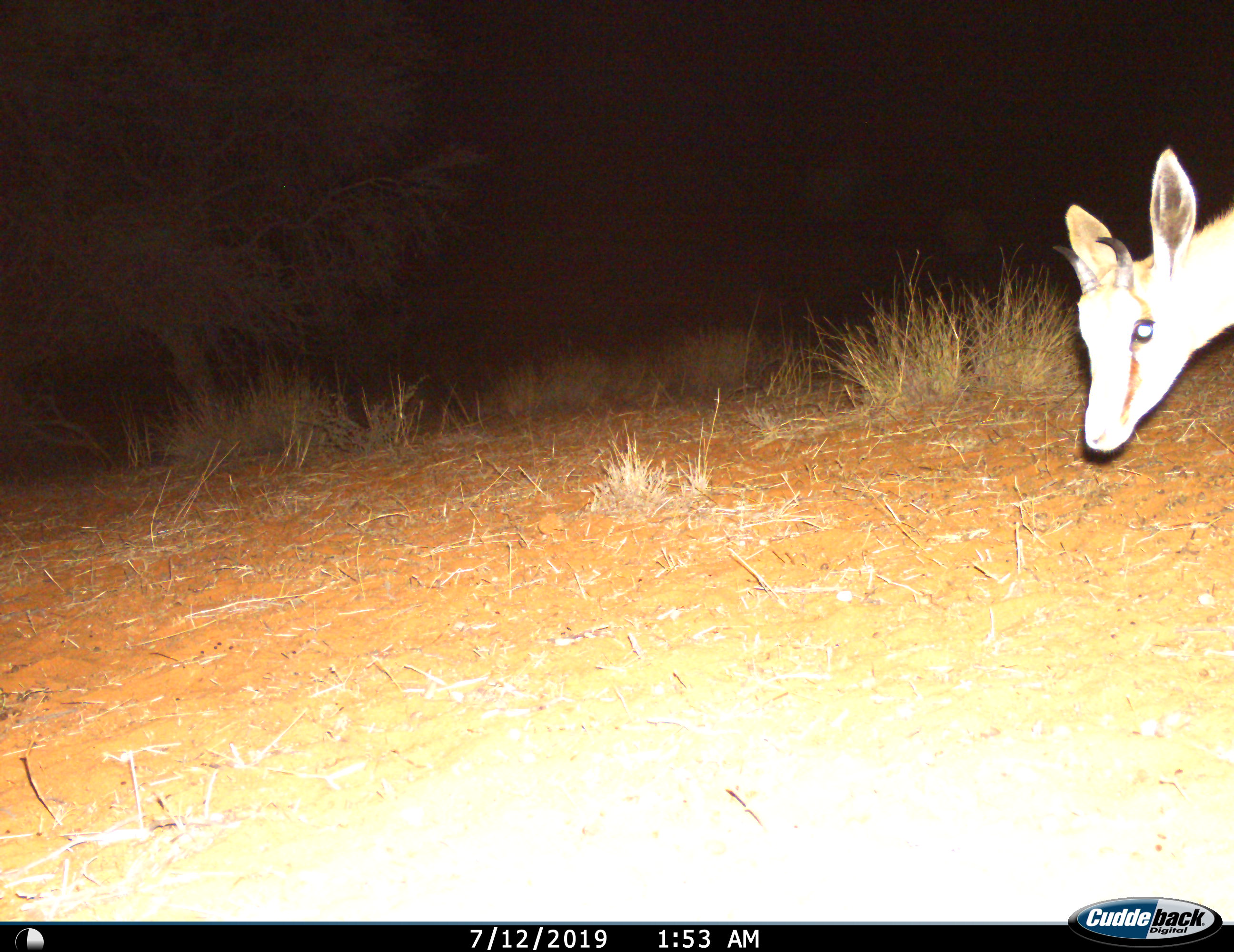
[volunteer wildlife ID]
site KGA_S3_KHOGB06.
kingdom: Animalia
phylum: Chordata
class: Mammalia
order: Artiodactyla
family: Bovidae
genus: Antidorcas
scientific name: Antidorcas marsupialis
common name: springbok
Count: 1.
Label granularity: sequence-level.